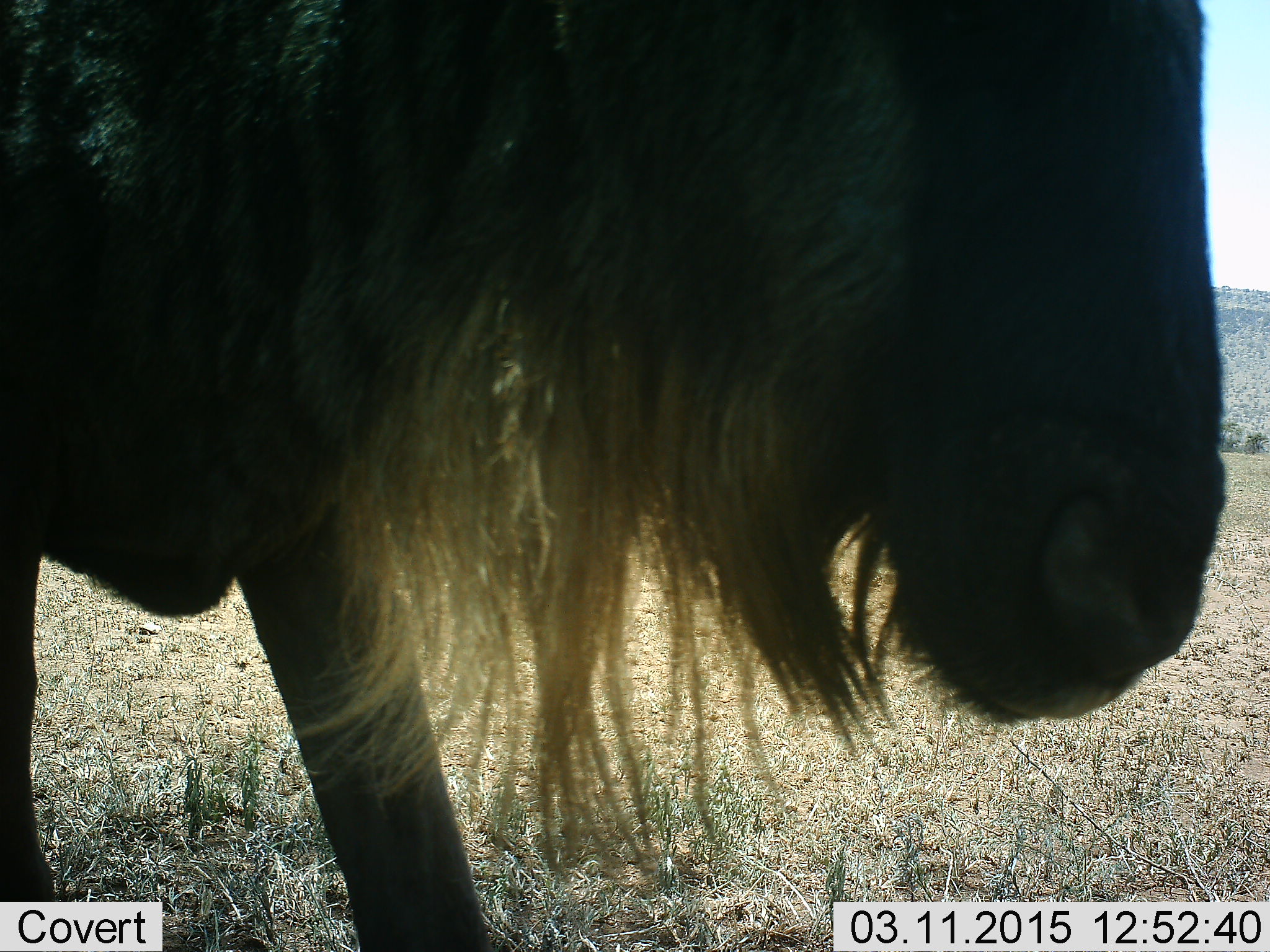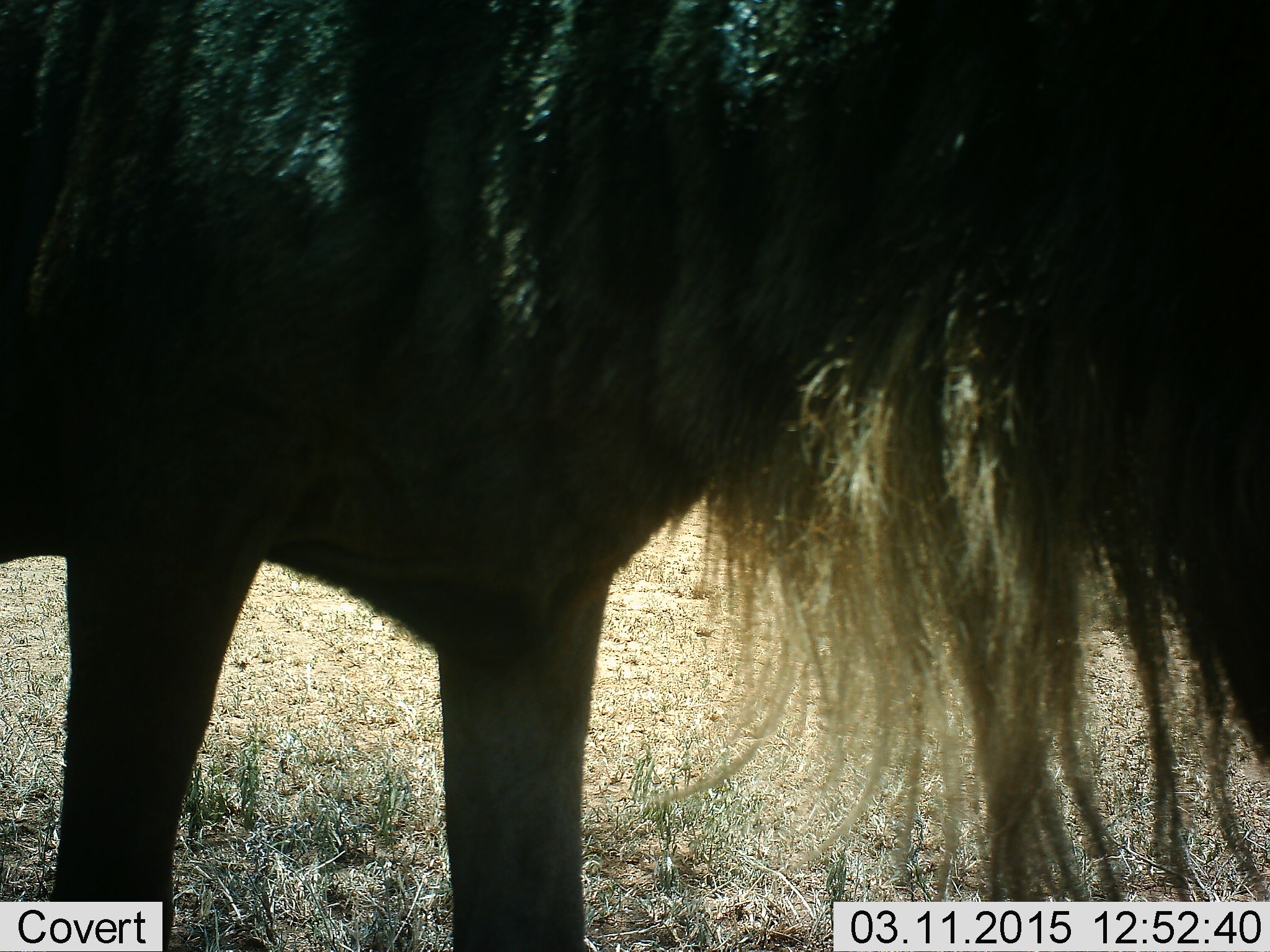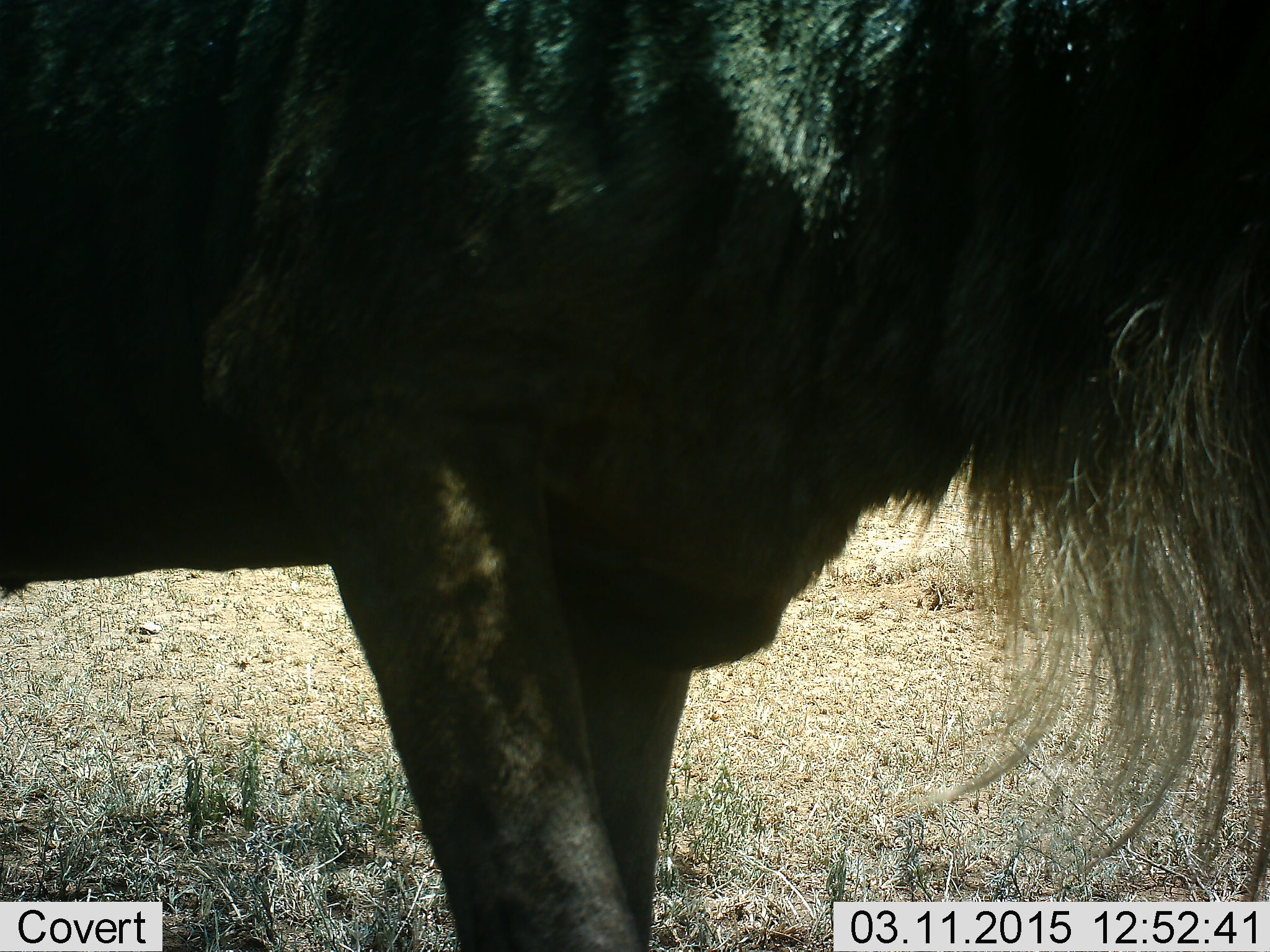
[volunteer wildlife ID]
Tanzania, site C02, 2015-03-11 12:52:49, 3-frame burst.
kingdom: Animalia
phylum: Chordata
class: Mammalia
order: Artiodactyla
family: Bovidae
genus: Connochaetes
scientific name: Connochaetes taurinus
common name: blue wildebeest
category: wildebeest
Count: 1.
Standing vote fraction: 10%.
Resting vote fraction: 0%.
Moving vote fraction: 90%.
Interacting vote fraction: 0%.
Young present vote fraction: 0%.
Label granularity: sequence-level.